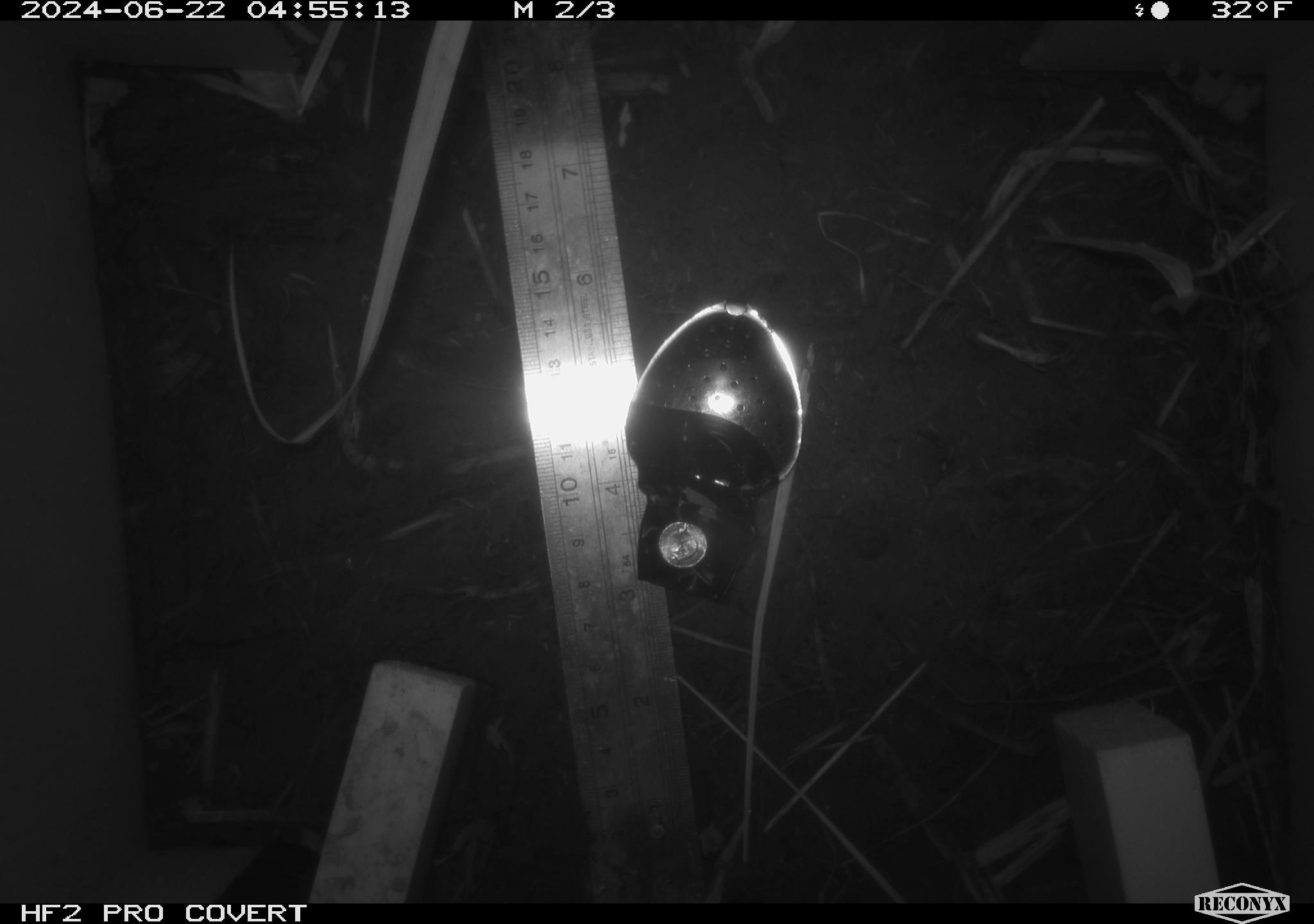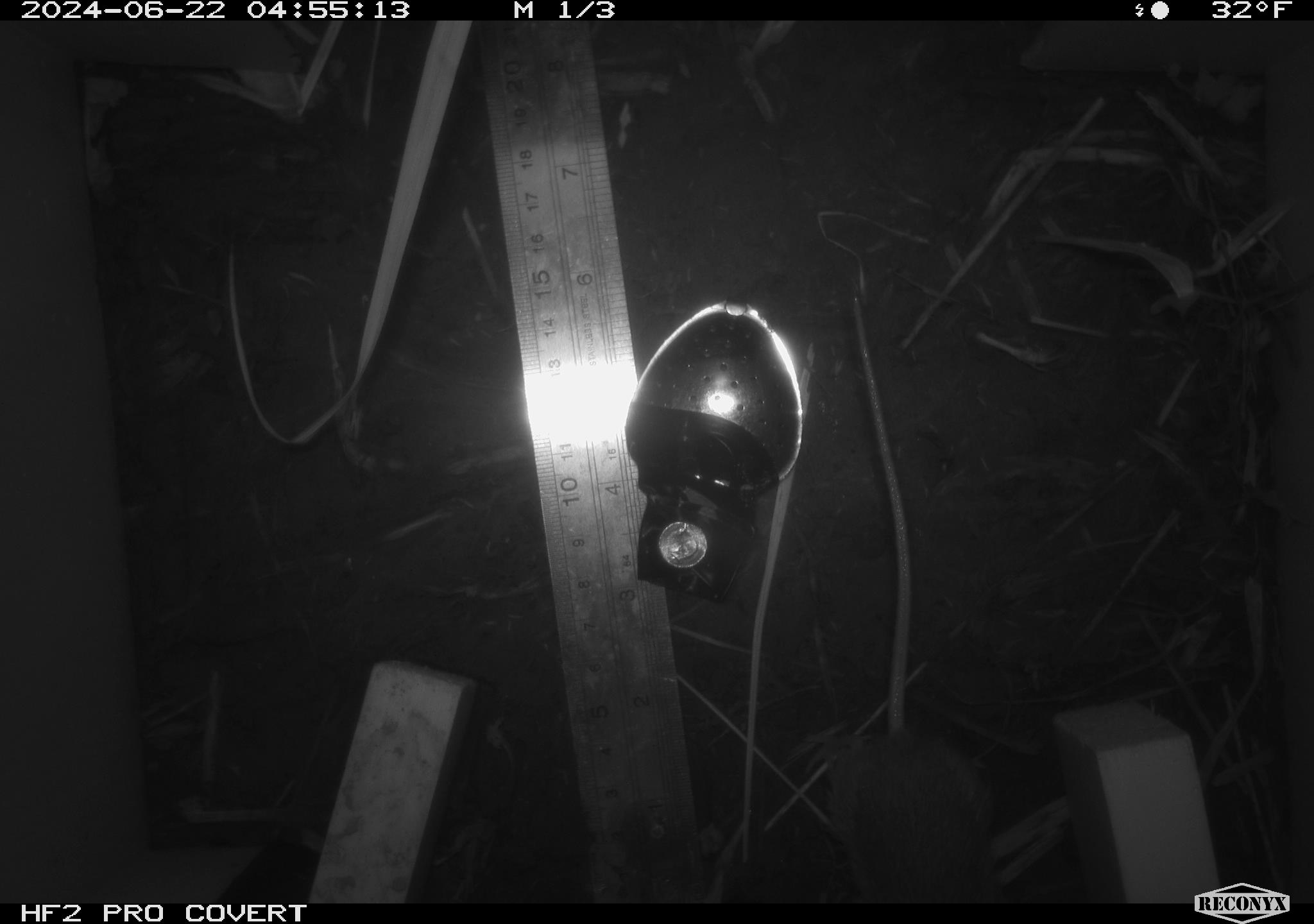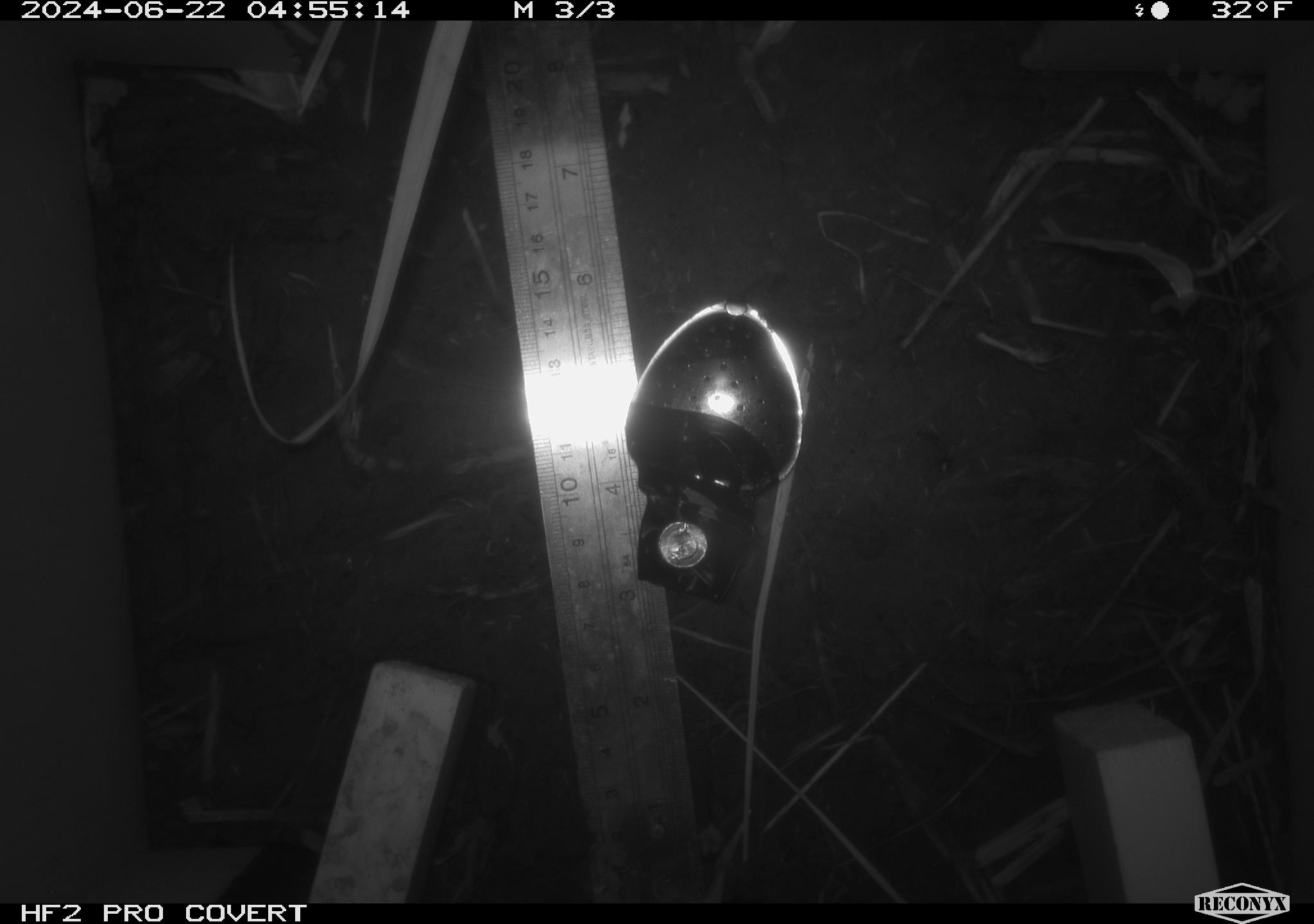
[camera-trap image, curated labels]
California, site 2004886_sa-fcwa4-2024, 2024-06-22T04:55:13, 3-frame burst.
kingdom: Animalia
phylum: Chordata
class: Mammalia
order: Rodentia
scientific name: Rodentia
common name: mouse species